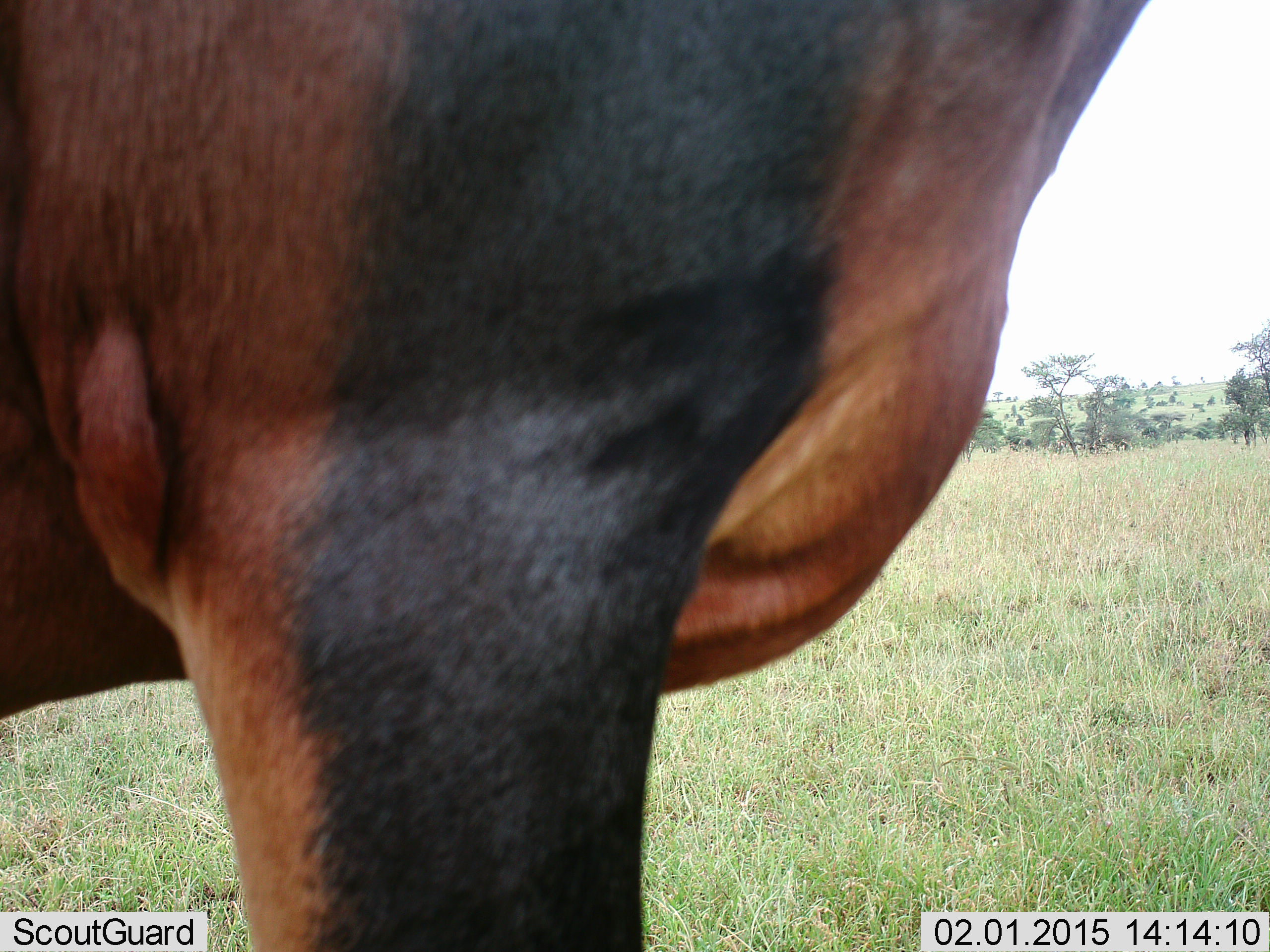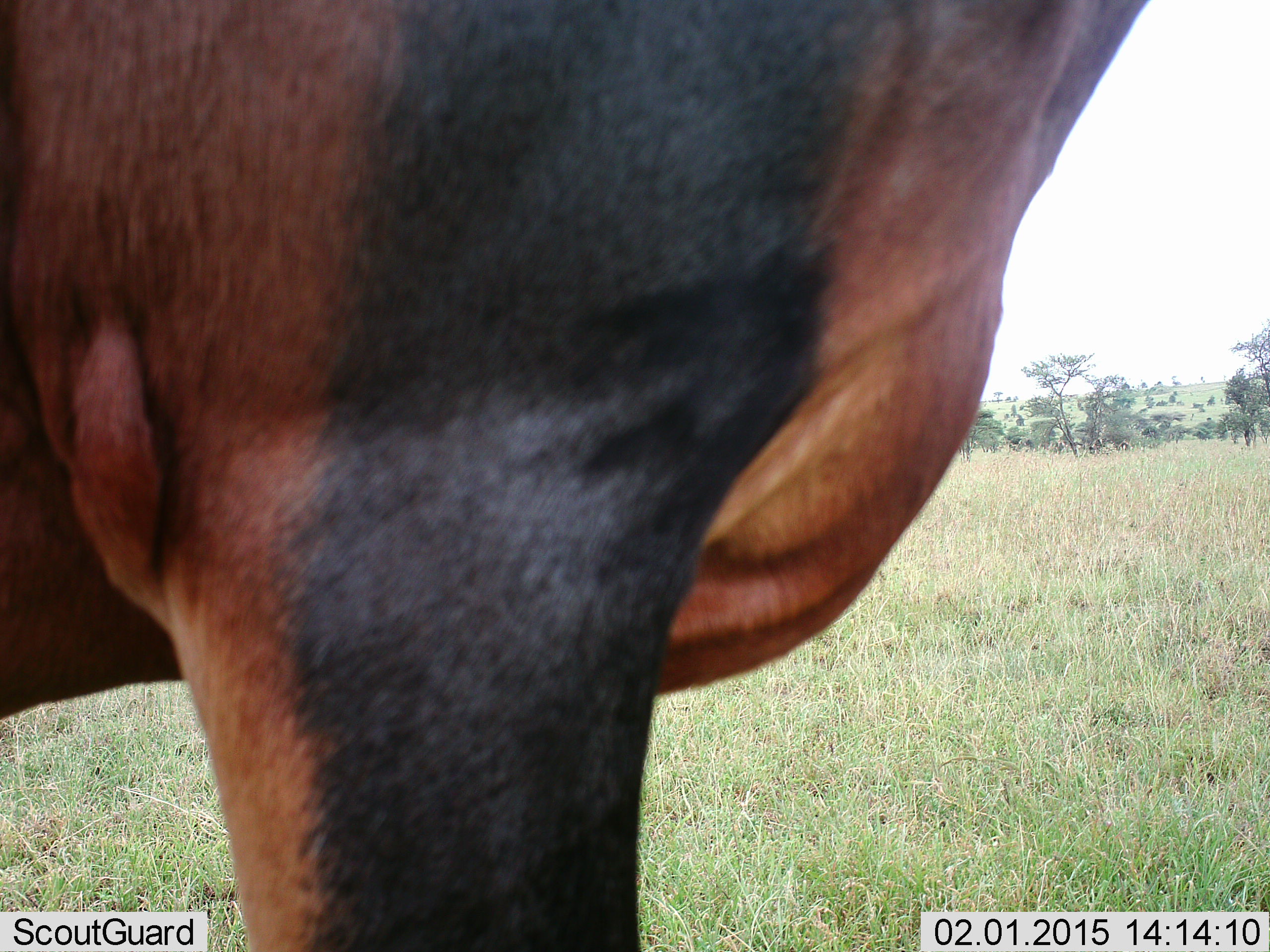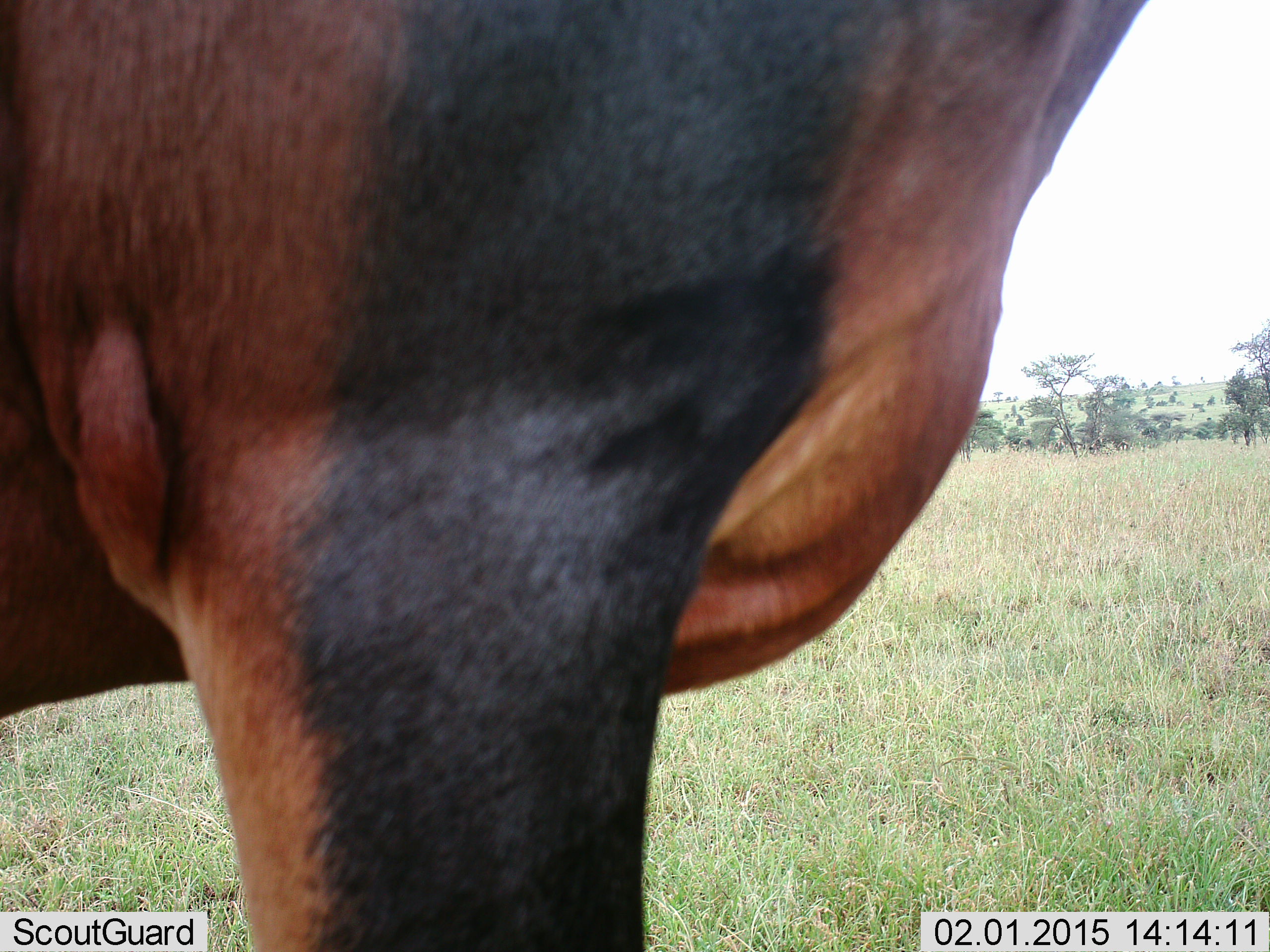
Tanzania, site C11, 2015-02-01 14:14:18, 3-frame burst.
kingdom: Animalia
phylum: Chordata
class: Mammalia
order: Artiodactyla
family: Bovidae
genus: Damaliscus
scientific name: Damaliscus lunatus jimela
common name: topi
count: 1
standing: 100%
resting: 0%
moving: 0%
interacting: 0%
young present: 0%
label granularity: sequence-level